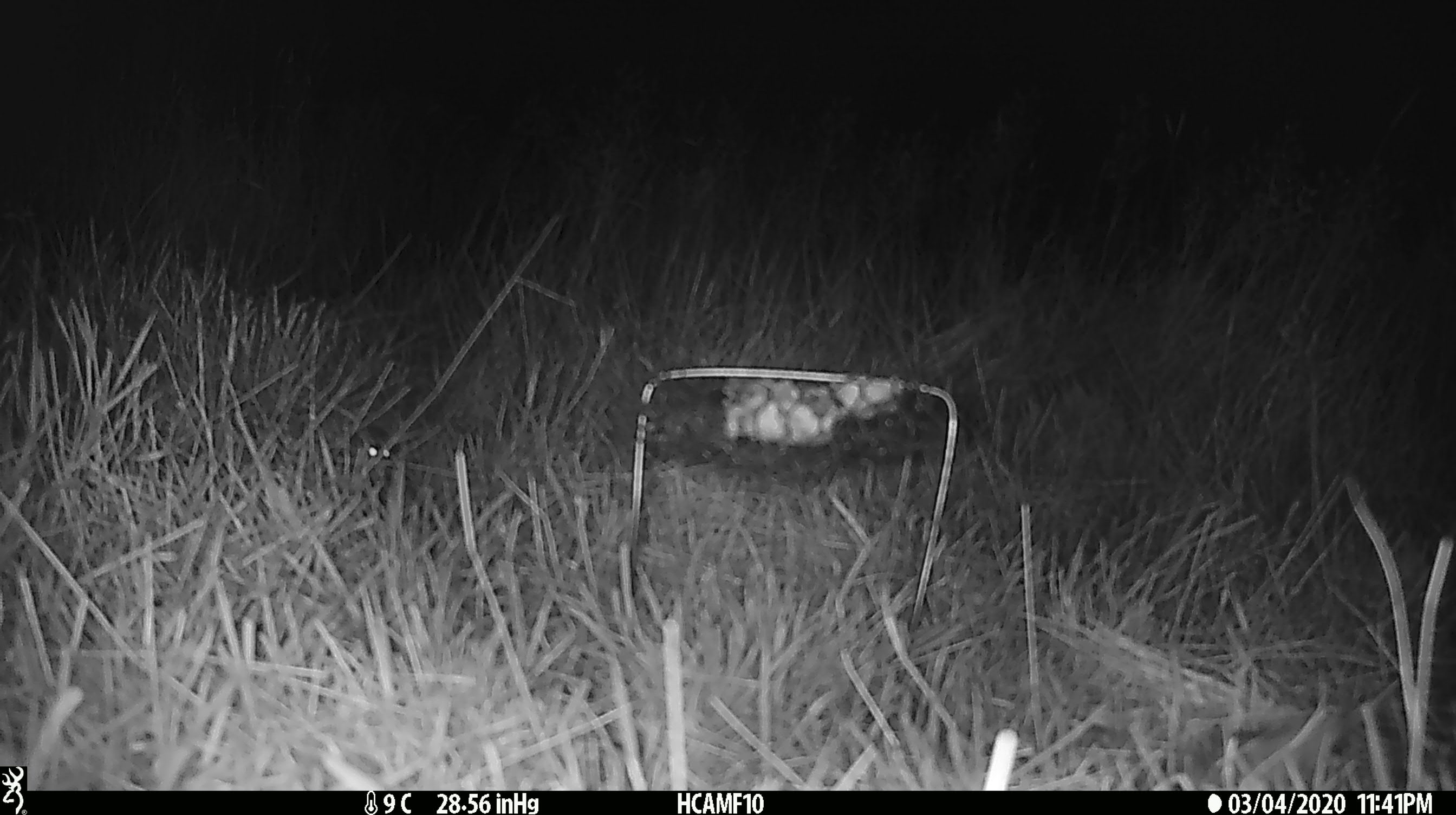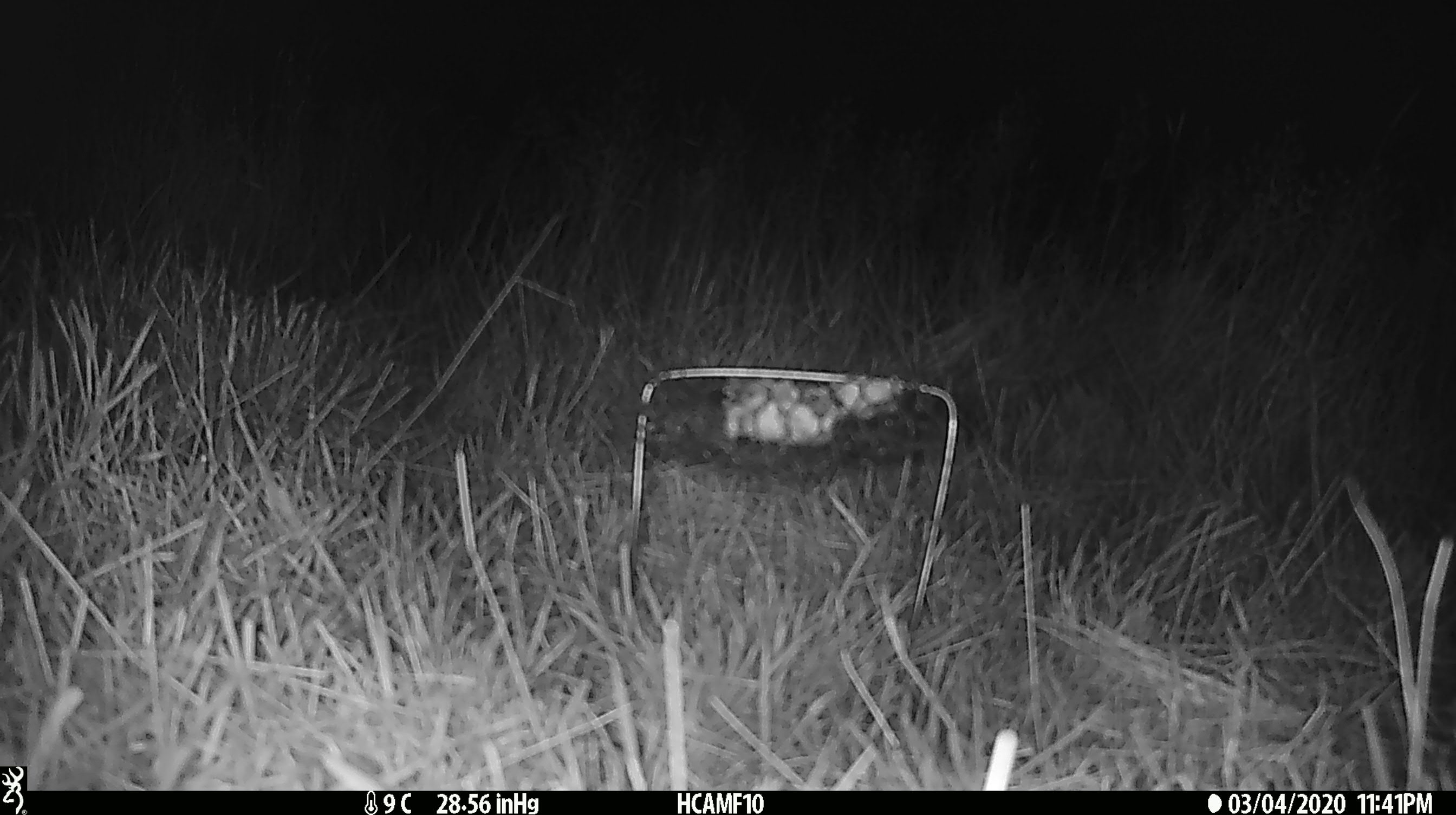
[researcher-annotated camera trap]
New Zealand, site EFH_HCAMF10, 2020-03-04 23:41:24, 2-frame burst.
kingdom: Animalia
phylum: Chordata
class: Mammalia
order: Rodentia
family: Muridae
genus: Mus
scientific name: Mus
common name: mouse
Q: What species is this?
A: Mouse (Mus).